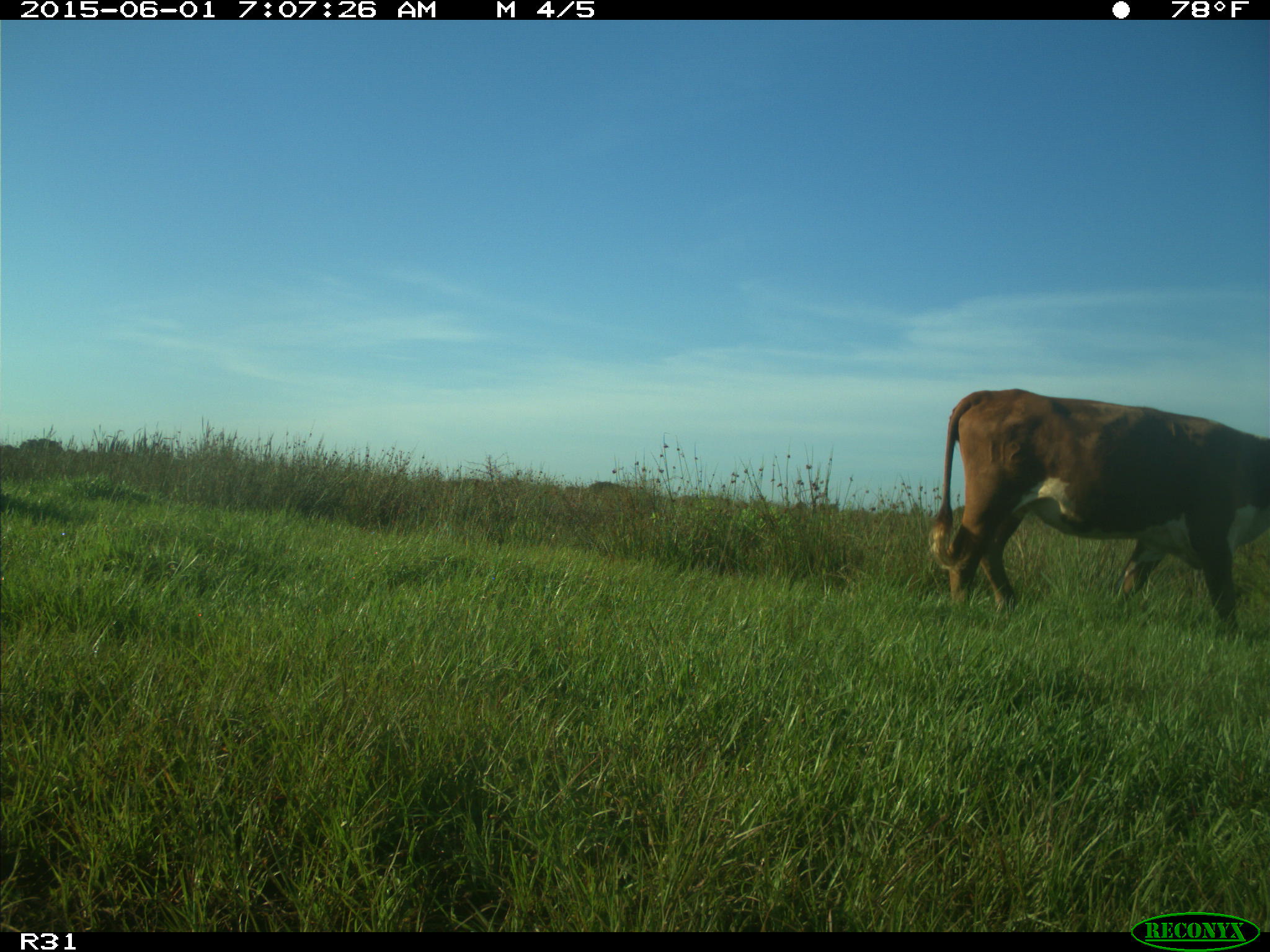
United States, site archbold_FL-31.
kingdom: Animalia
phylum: Chordata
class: Mammalia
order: Artiodactyla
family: Bovidae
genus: Bos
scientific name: Bos taurus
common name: domestic cow